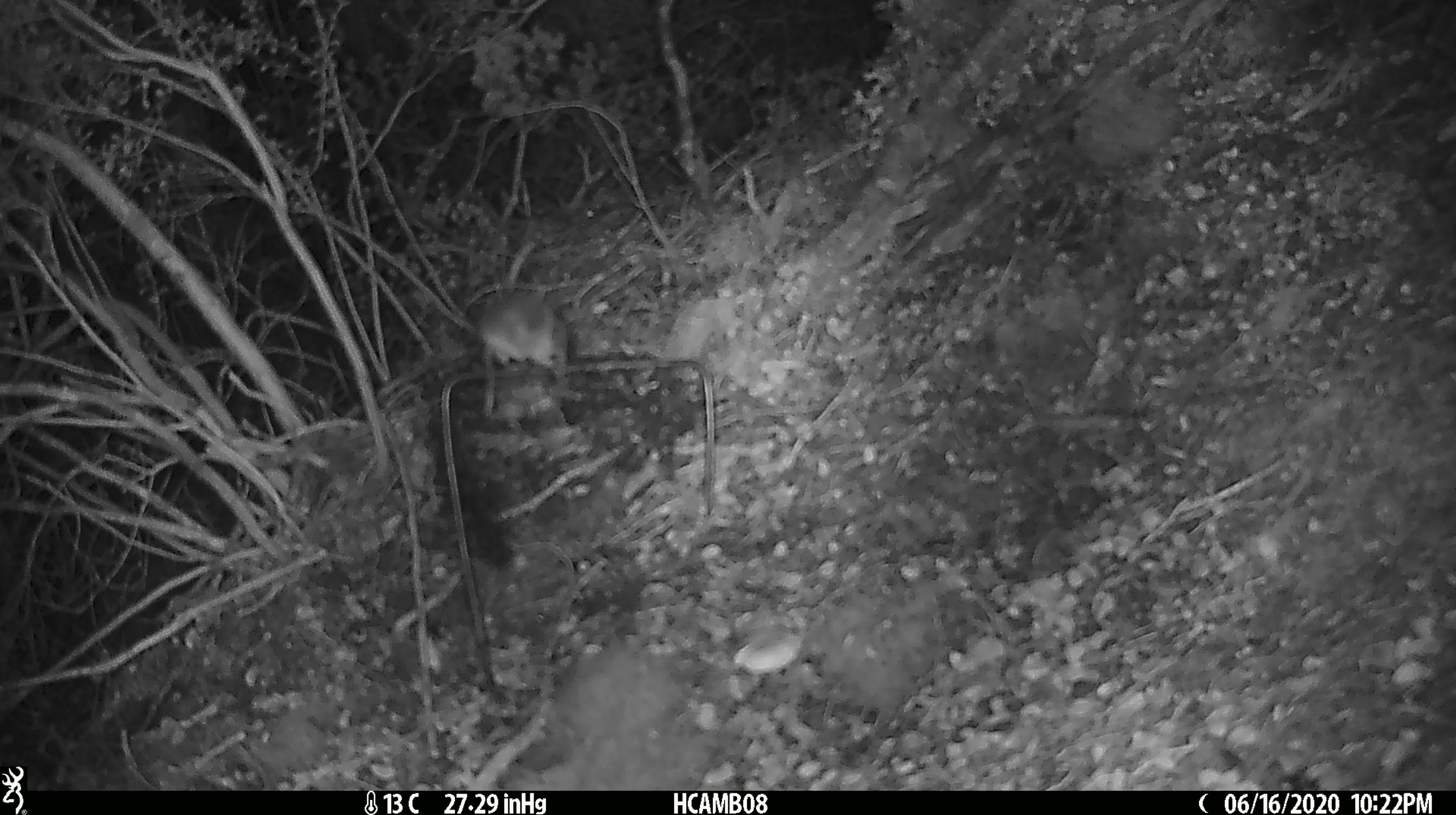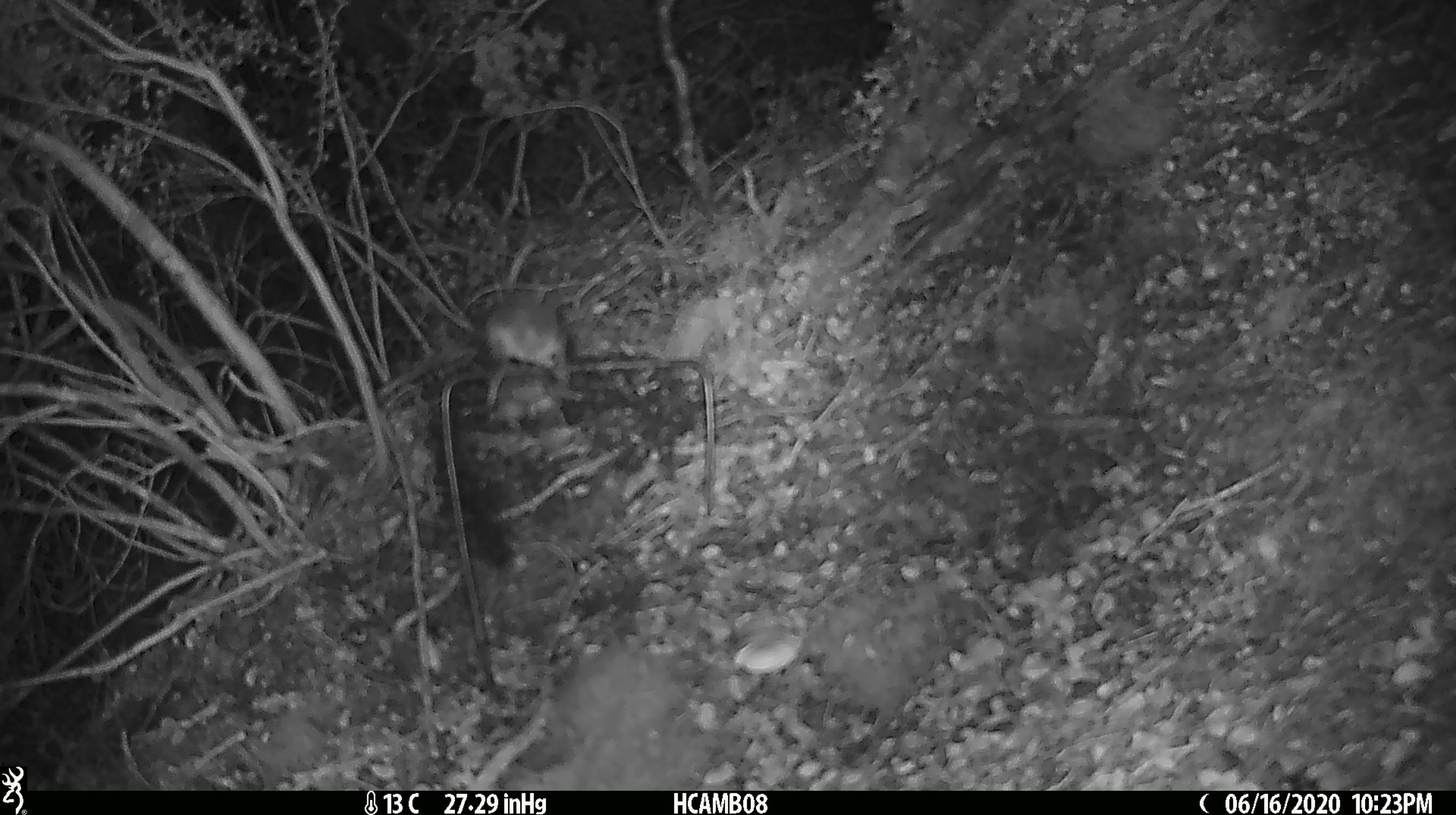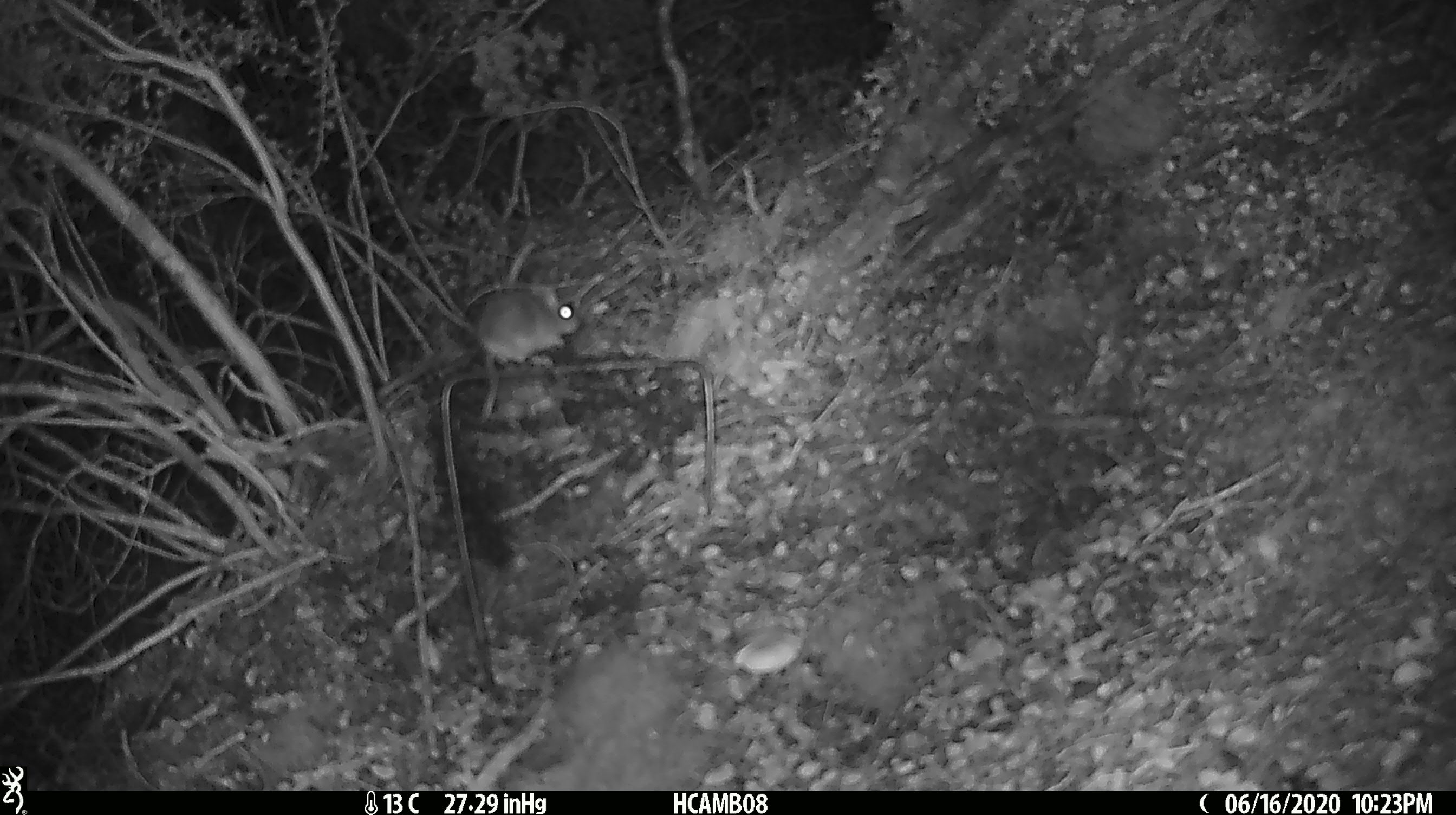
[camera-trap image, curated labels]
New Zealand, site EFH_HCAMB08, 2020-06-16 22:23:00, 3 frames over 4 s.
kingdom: Animalia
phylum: Chordata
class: Mammalia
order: Rodentia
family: Muridae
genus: Mus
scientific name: Mus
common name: mouse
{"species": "mouse (Mus)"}